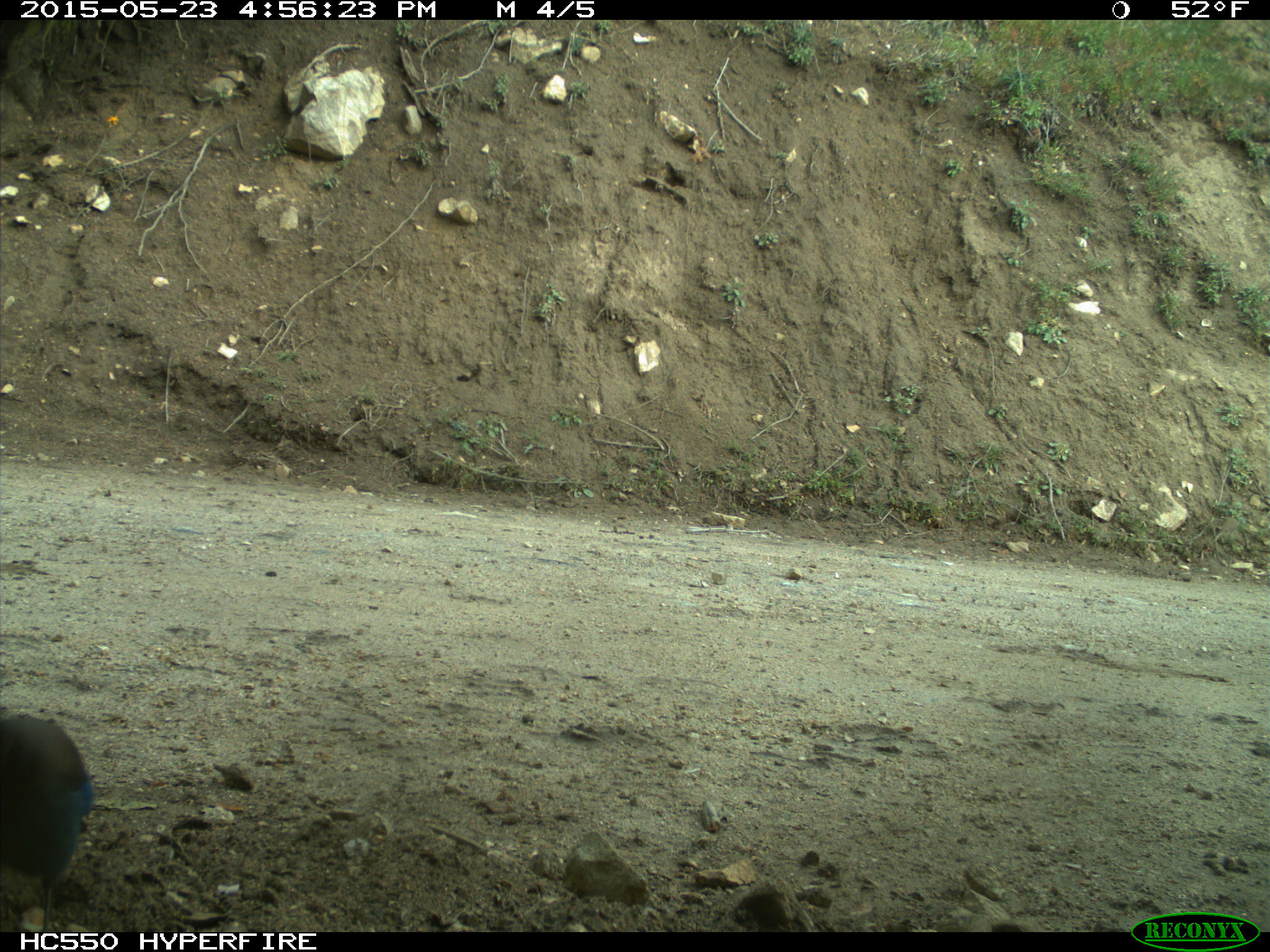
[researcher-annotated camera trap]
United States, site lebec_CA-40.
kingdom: Animalia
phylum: Chordata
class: Aves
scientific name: Aves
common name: birds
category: unidentified bird